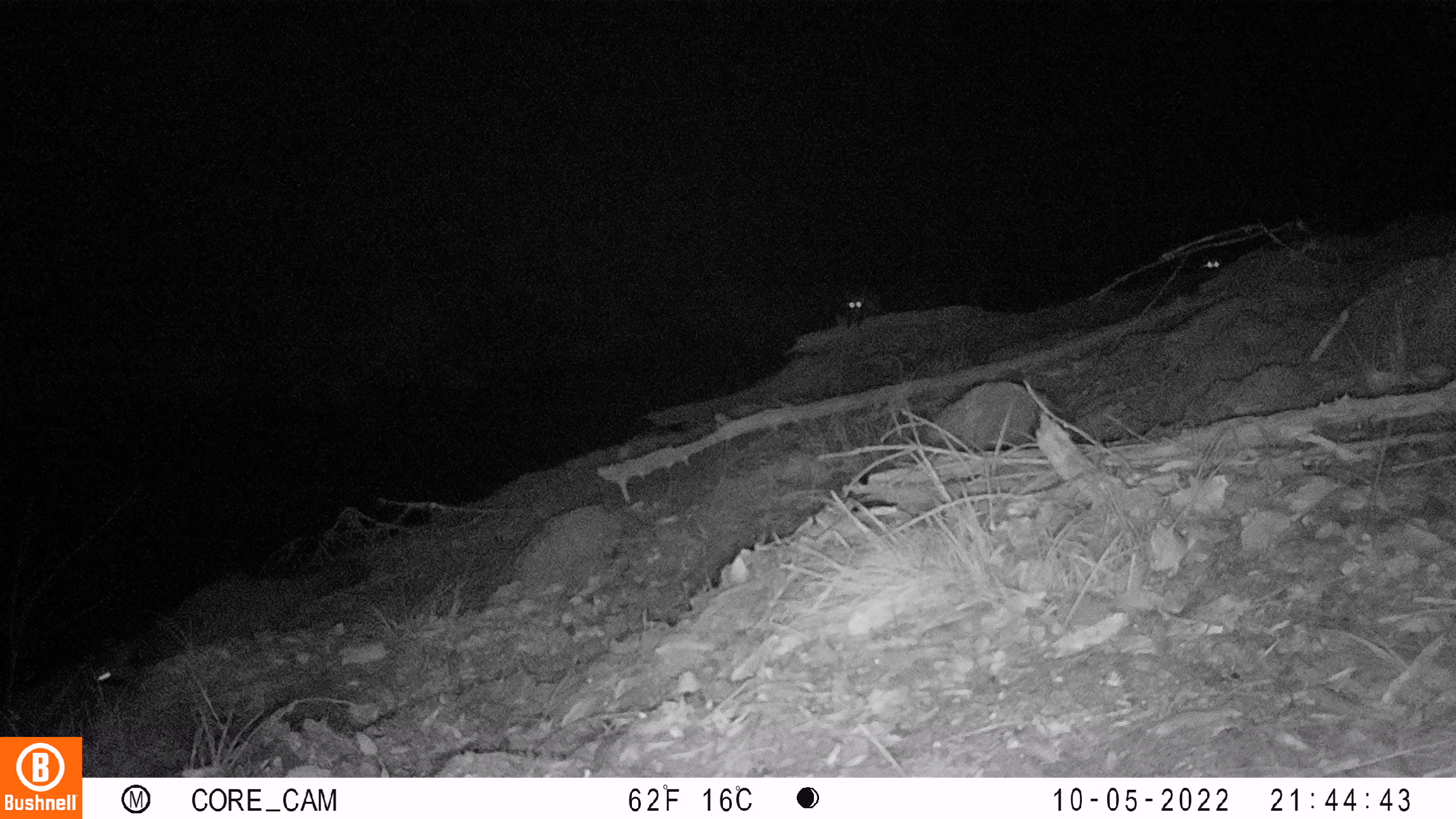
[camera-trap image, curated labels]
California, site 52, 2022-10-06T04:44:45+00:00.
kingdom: Animalia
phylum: Chordata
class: Mammalia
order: Carnivora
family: Procyonidae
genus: Procyon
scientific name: Procyon lotor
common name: raccoon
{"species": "raccoon (Procyon lotor)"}